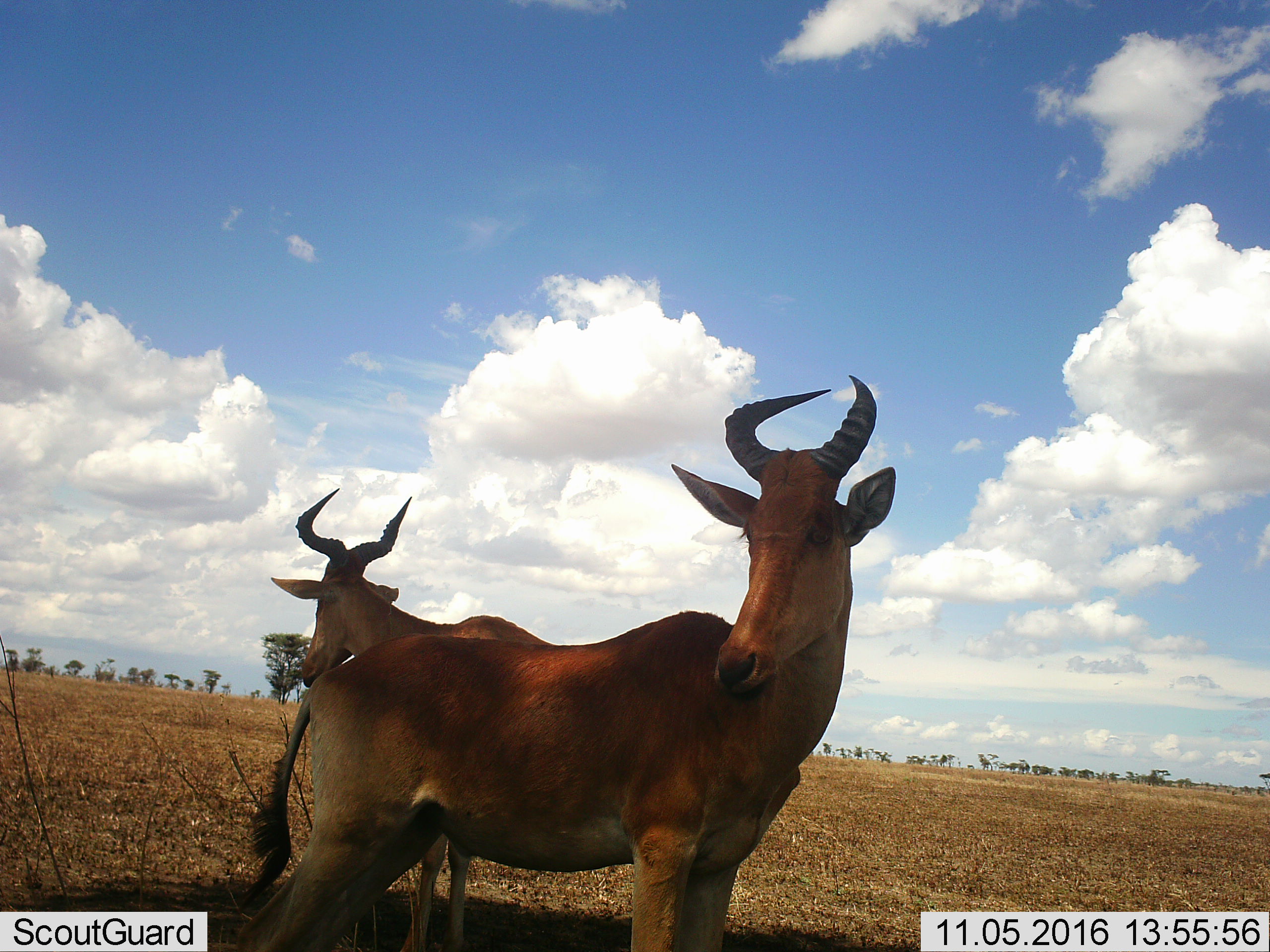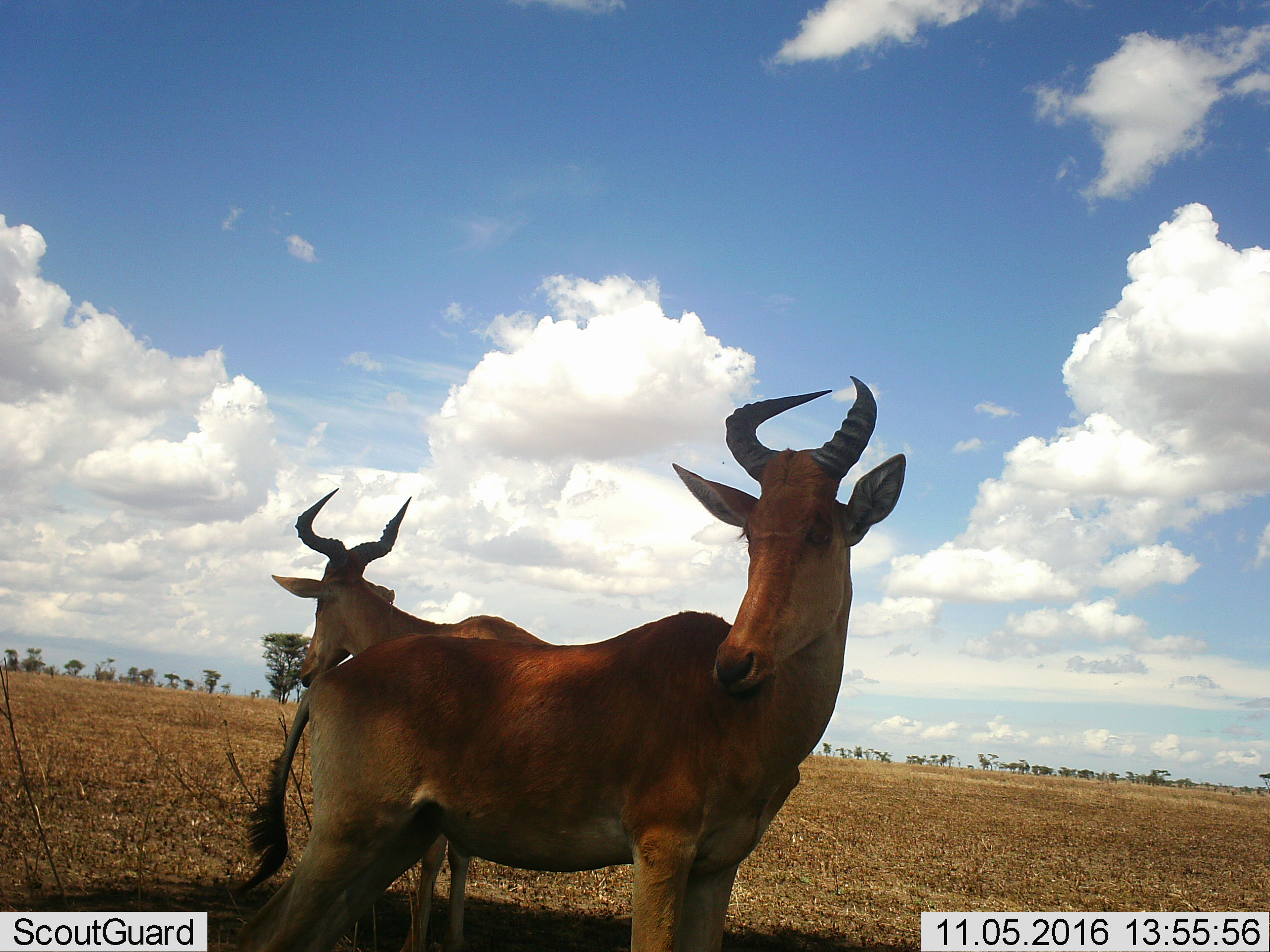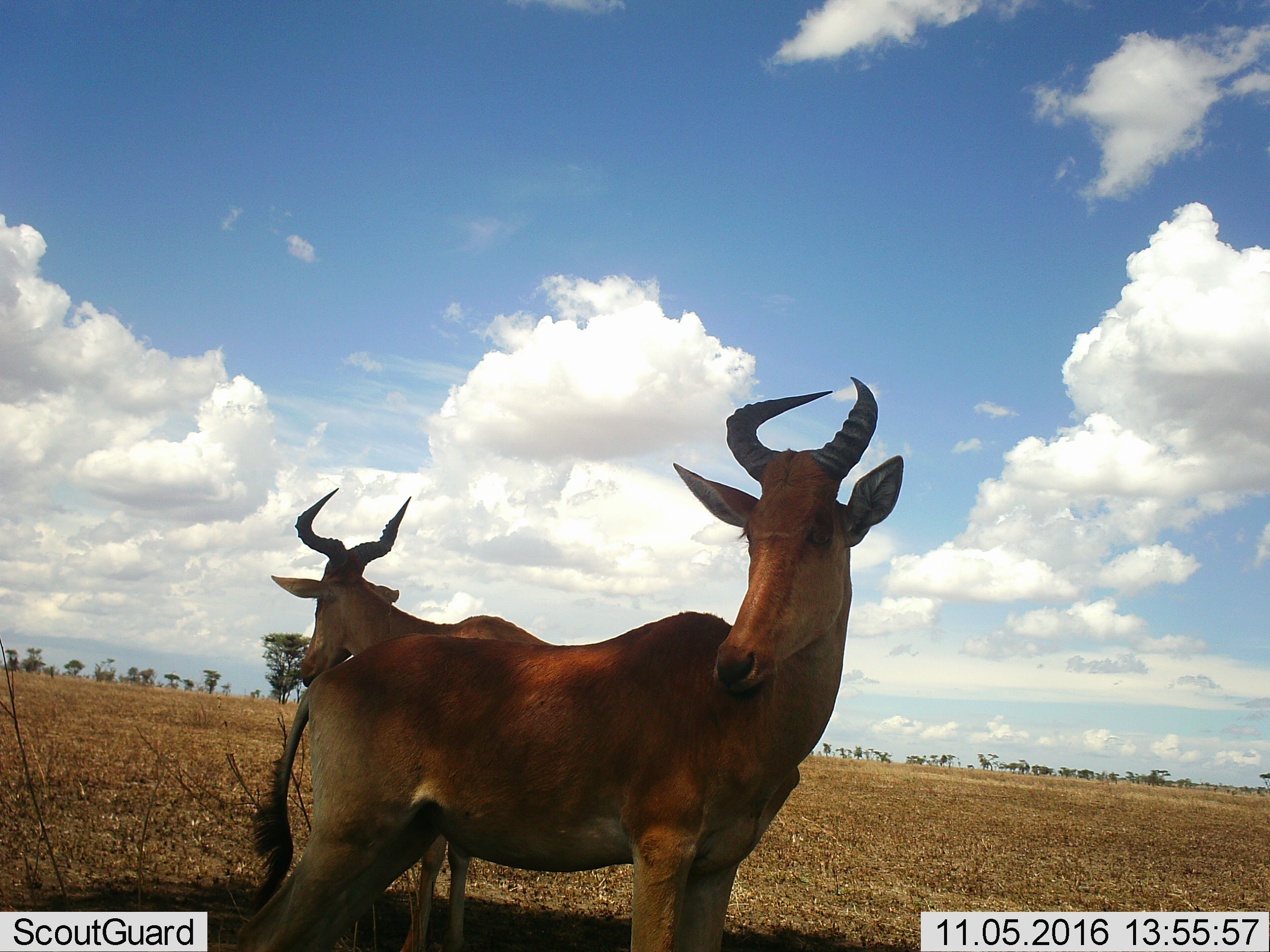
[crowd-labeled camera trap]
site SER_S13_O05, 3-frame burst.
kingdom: Animalia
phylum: Chordata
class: Mammalia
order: Artiodactyla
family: Bovidae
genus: Alcelaphus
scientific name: Alcelaphus buselaphus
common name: hartebeest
Hartebeest (Alcelaphus buselaphus), count 2. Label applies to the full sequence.